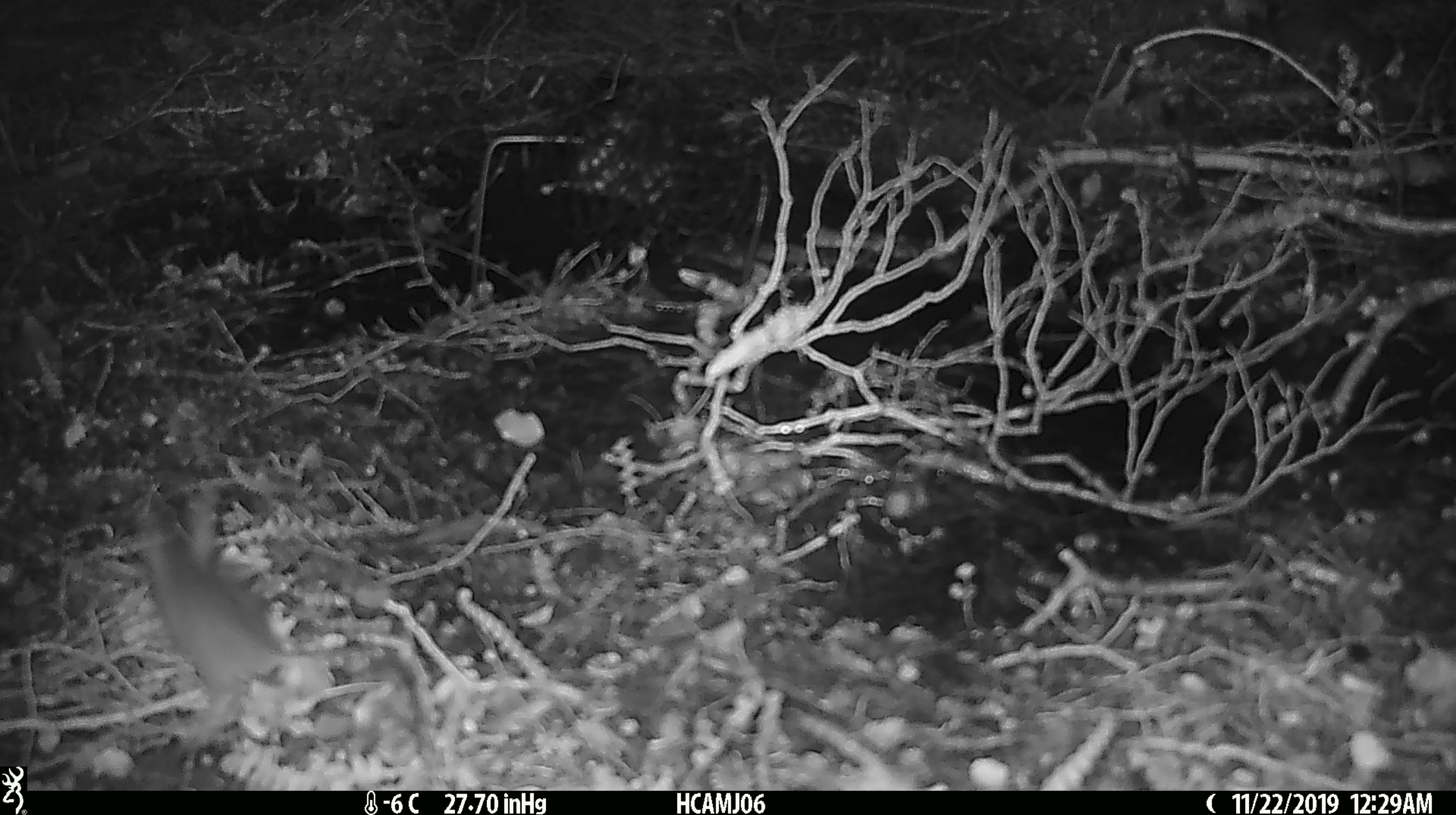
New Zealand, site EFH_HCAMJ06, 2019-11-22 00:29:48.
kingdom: Animalia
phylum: Chordata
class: Mammalia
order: Rodentia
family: Muridae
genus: Mus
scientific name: Mus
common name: mouse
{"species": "mouse (Mus)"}